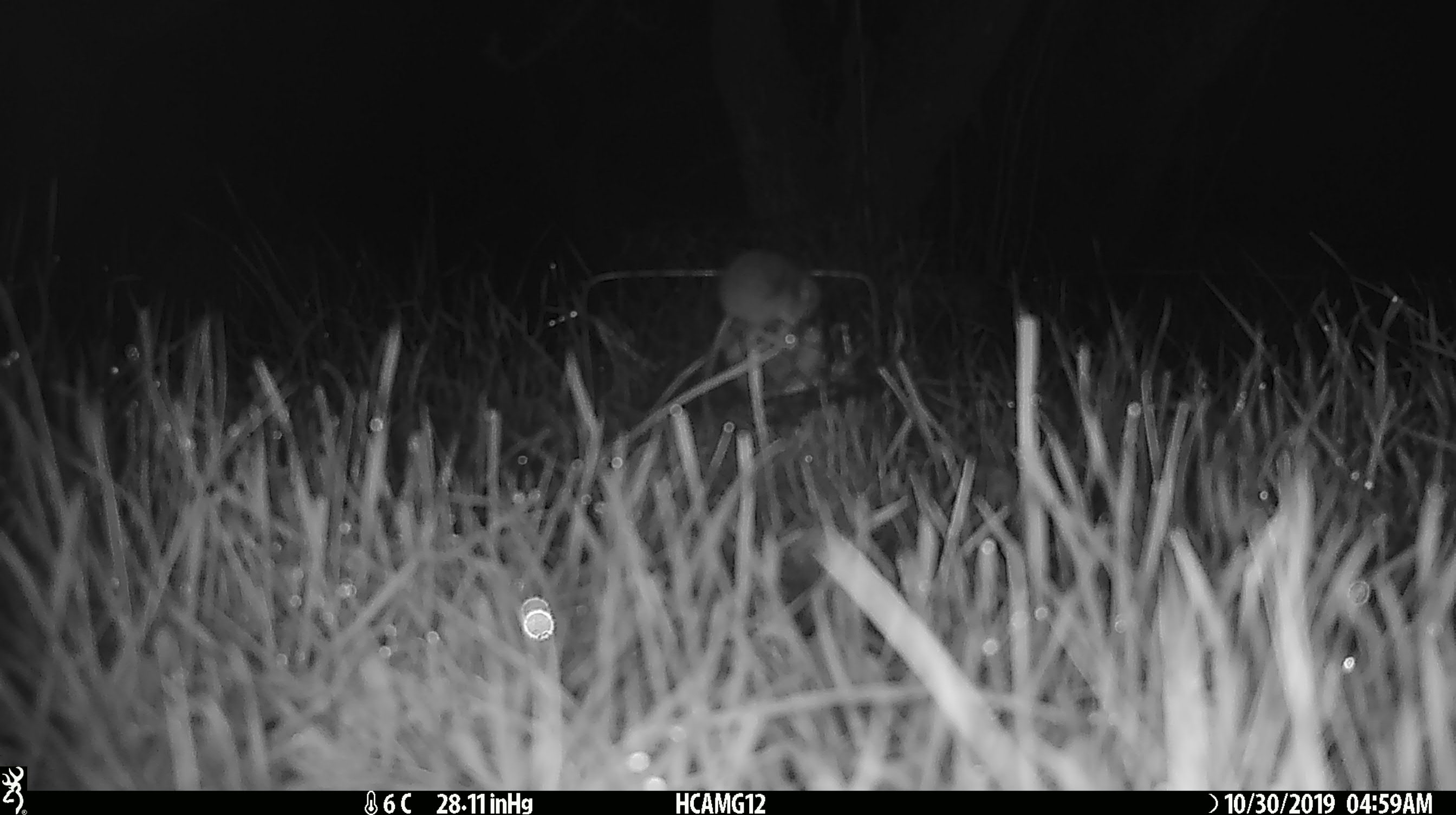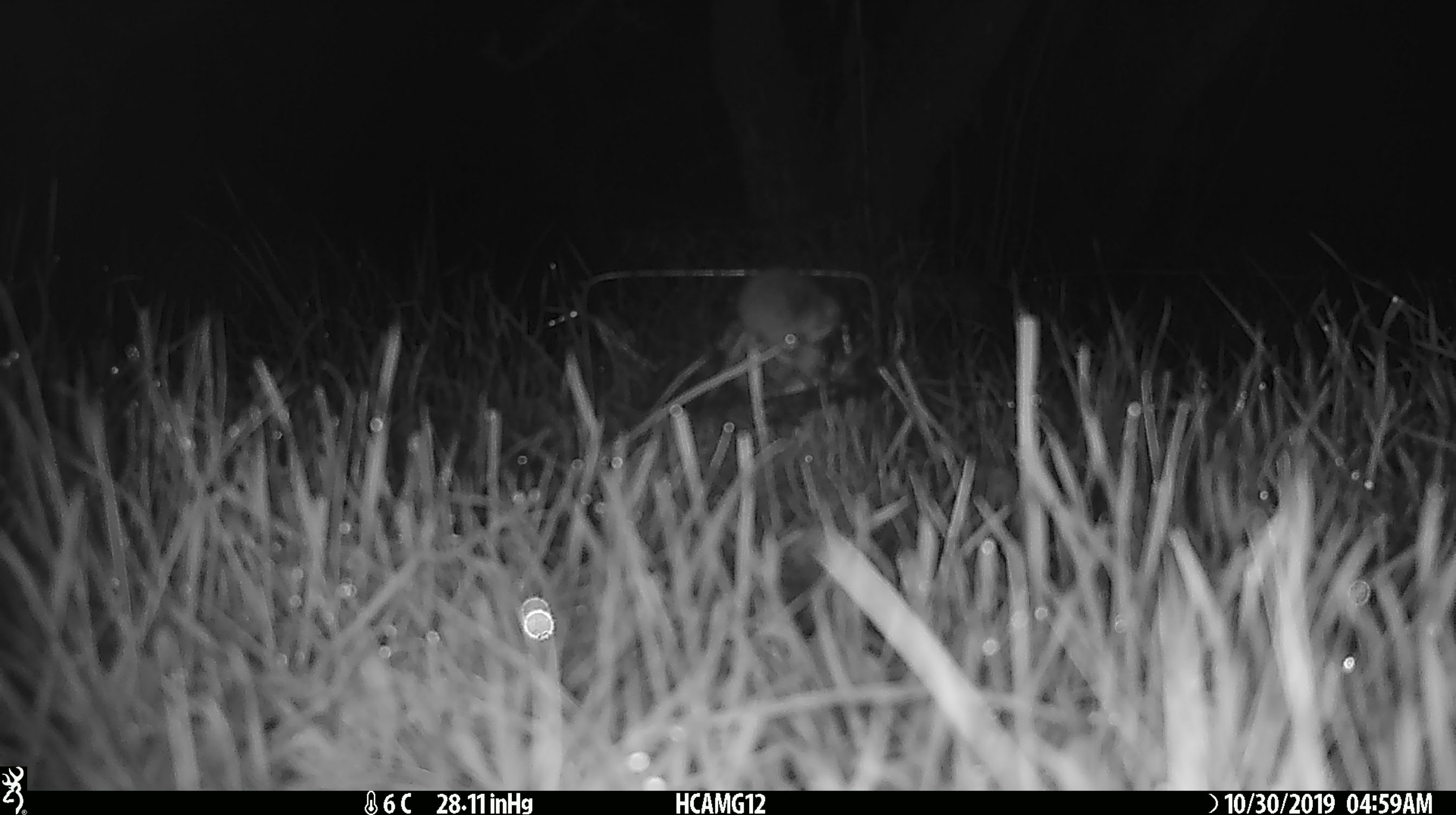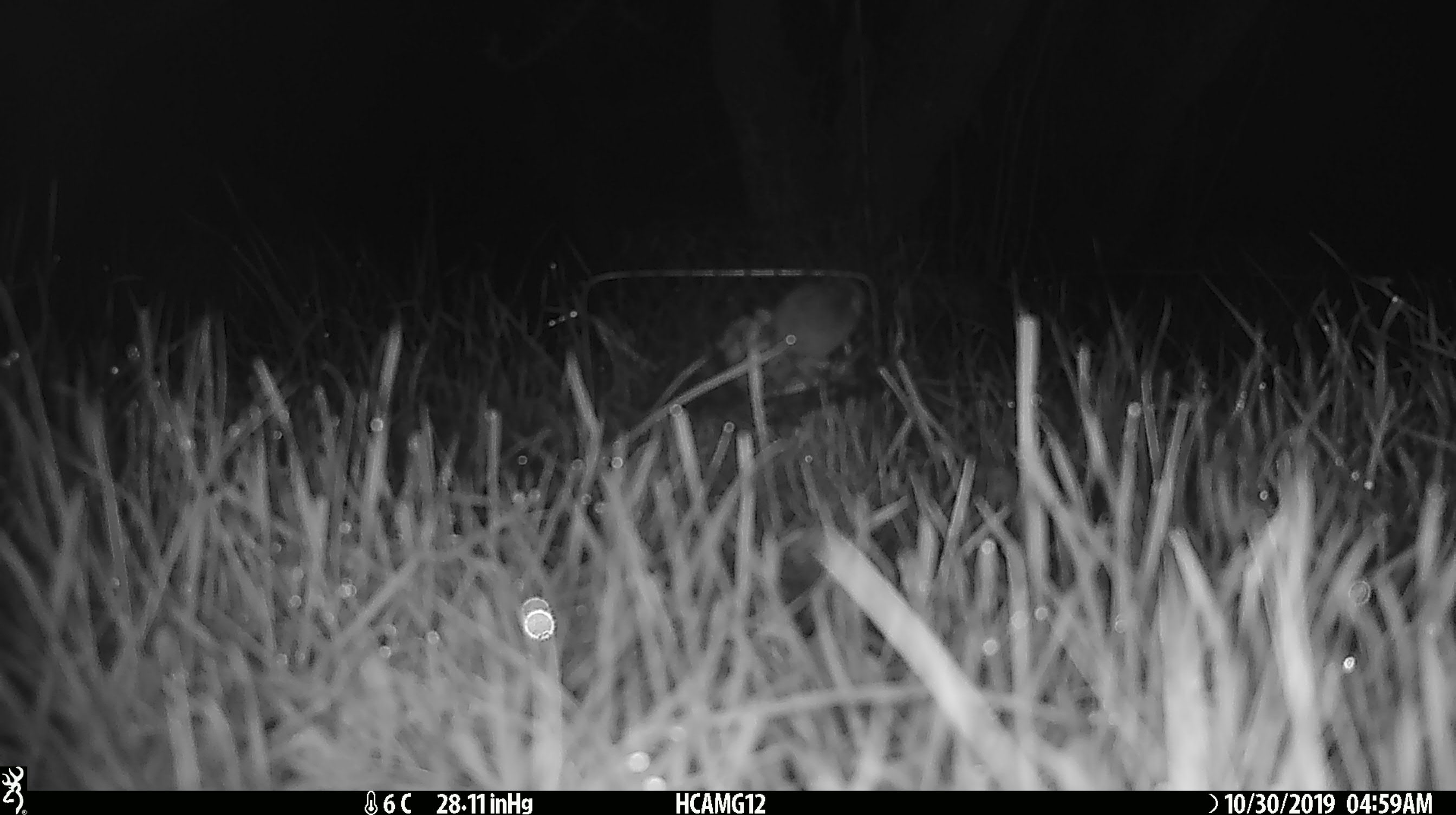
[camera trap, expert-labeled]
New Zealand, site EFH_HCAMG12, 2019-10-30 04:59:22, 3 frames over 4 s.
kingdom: Animalia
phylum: Chordata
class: Mammalia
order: Rodentia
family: Muridae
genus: Mus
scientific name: Mus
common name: mouse